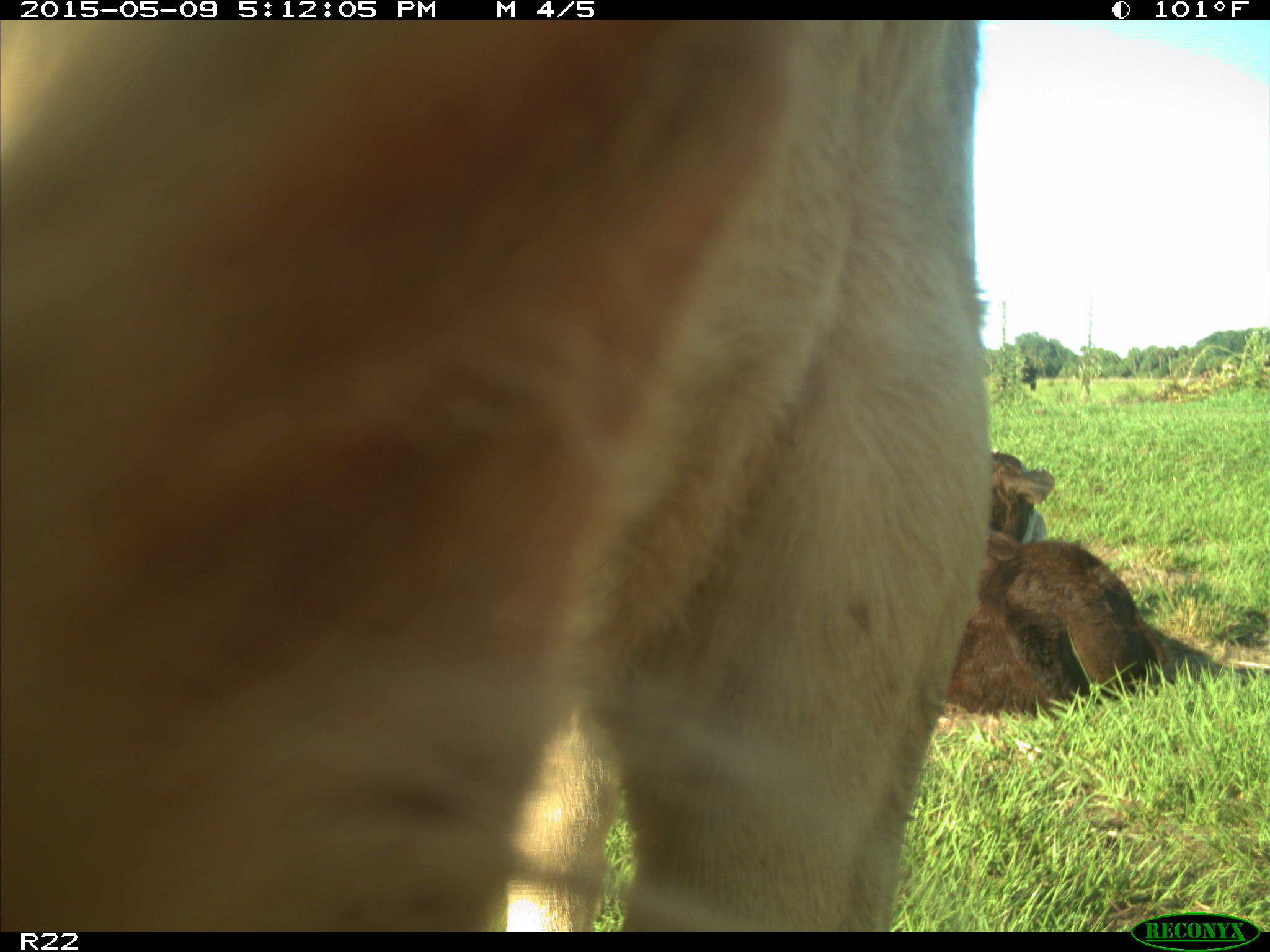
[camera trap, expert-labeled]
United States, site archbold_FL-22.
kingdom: Animalia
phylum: Chordata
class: Mammalia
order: Artiodactyla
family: Bovidae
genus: Bos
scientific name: Bos taurus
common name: domestic cow